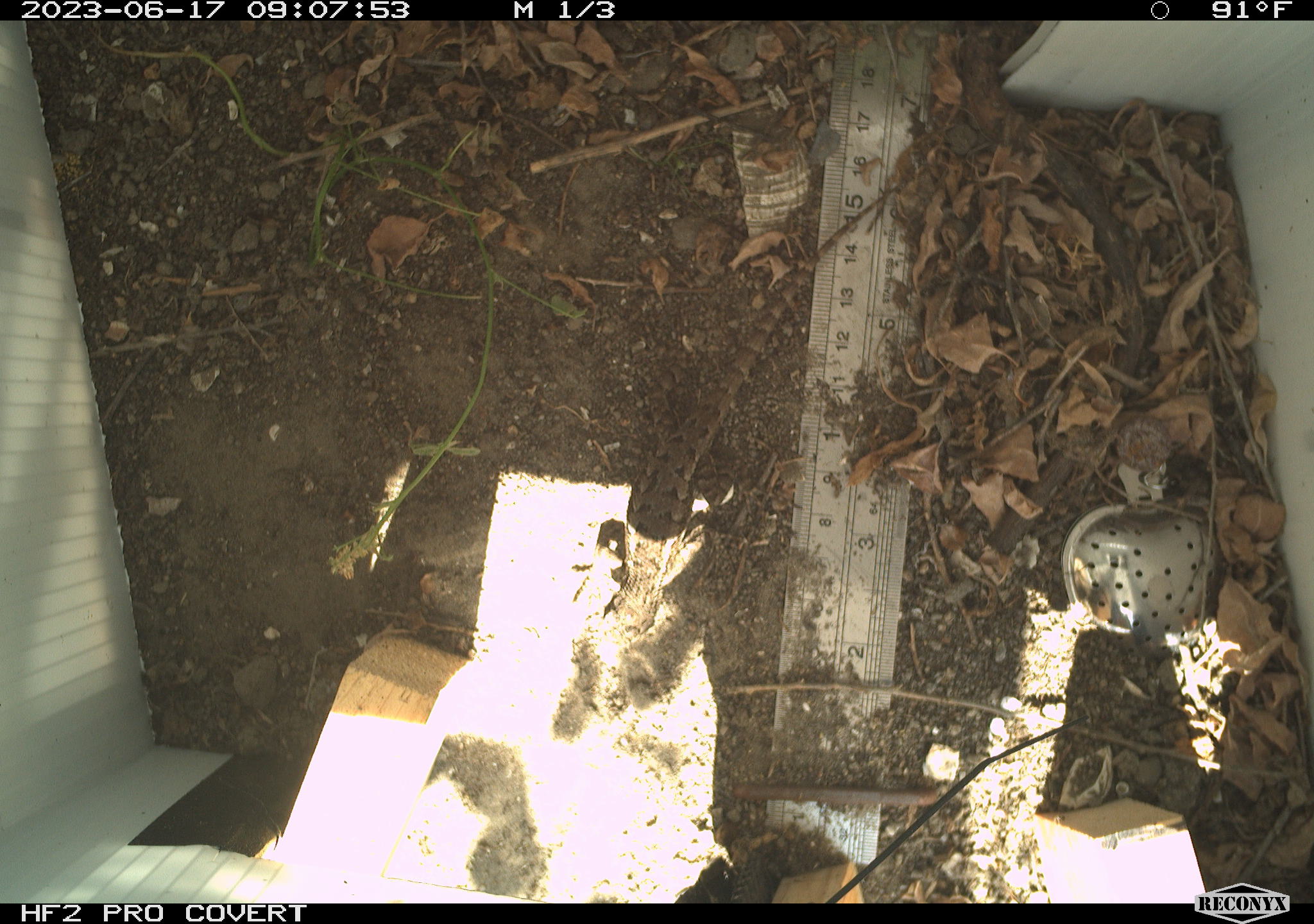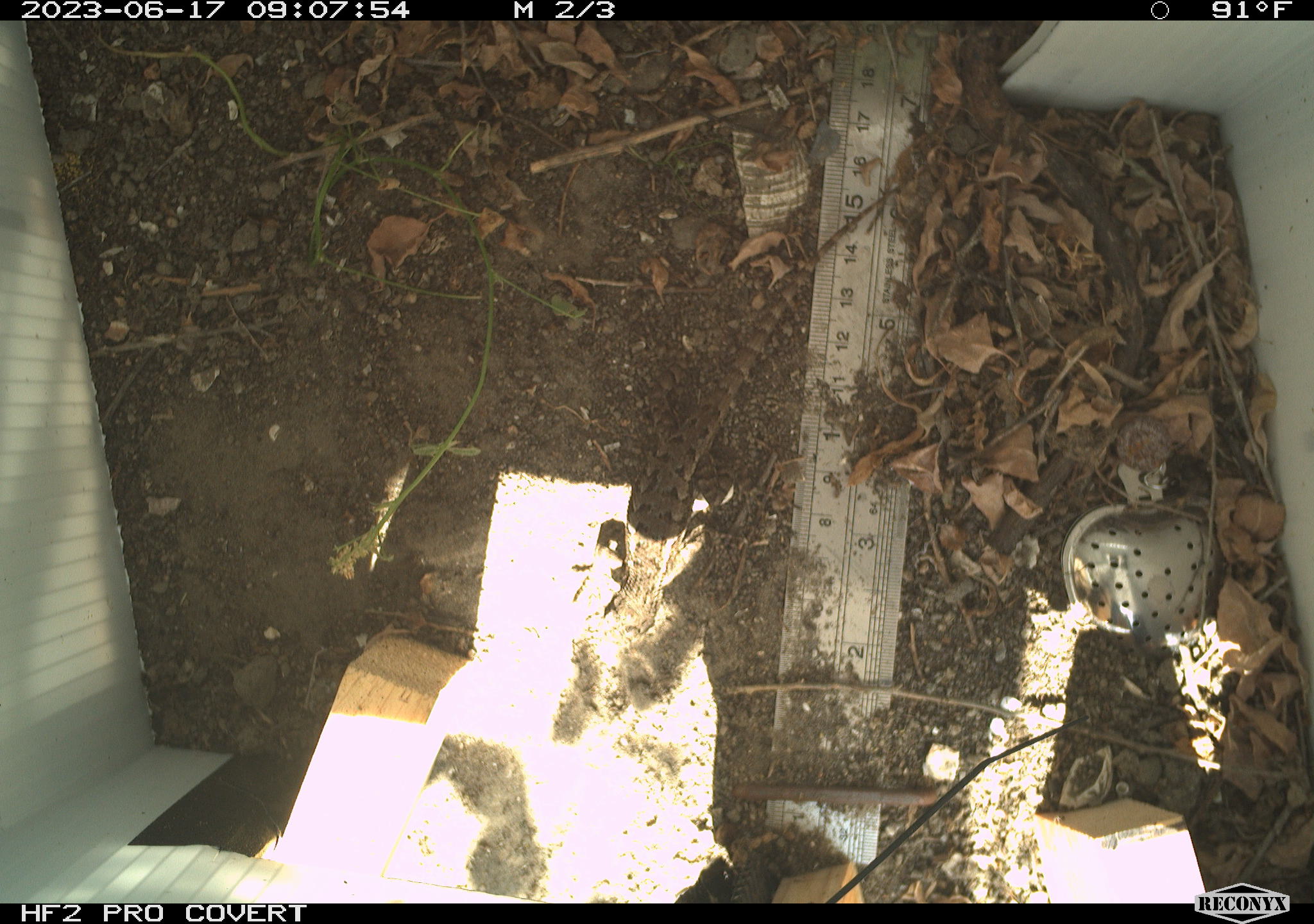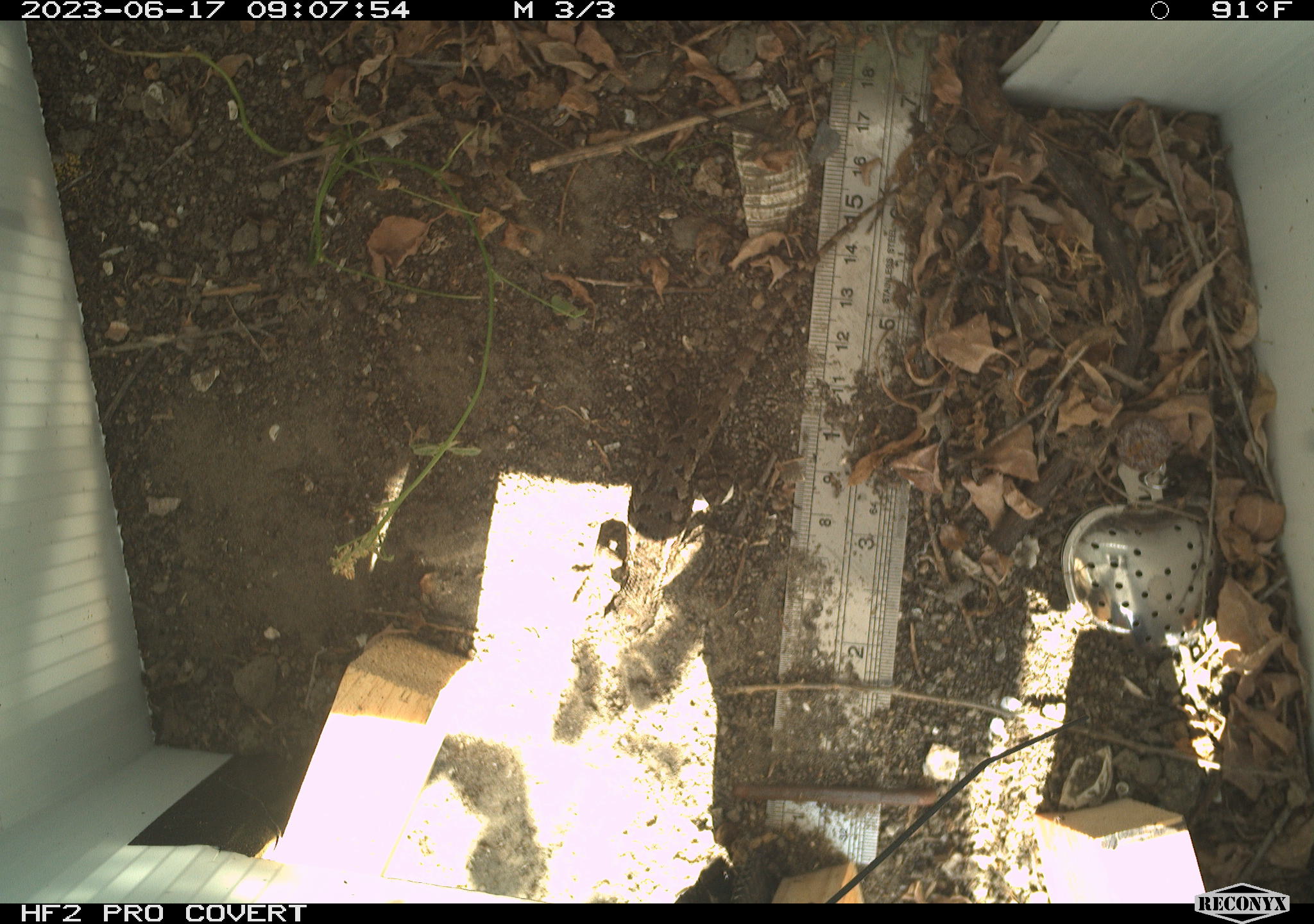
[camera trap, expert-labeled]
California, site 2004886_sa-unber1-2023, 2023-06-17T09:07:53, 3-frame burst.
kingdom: Animalia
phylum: Chordata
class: Reptilia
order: Squamata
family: Phrynosomatidae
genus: Sceloporus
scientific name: Sceloporus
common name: spiny lizards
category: sceloporus species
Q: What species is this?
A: Sceloporus species (spiny lizards) (Sceloporus).